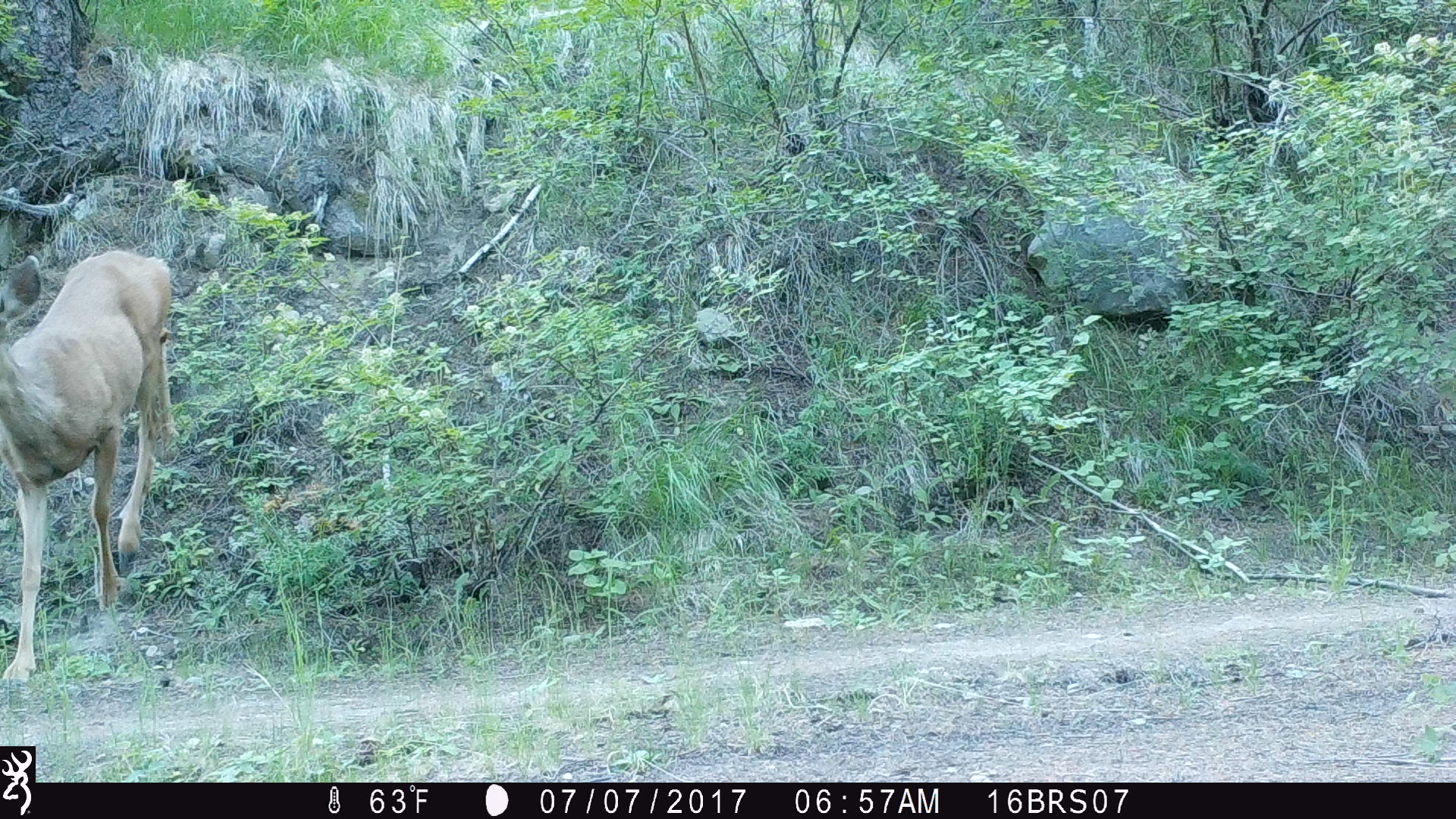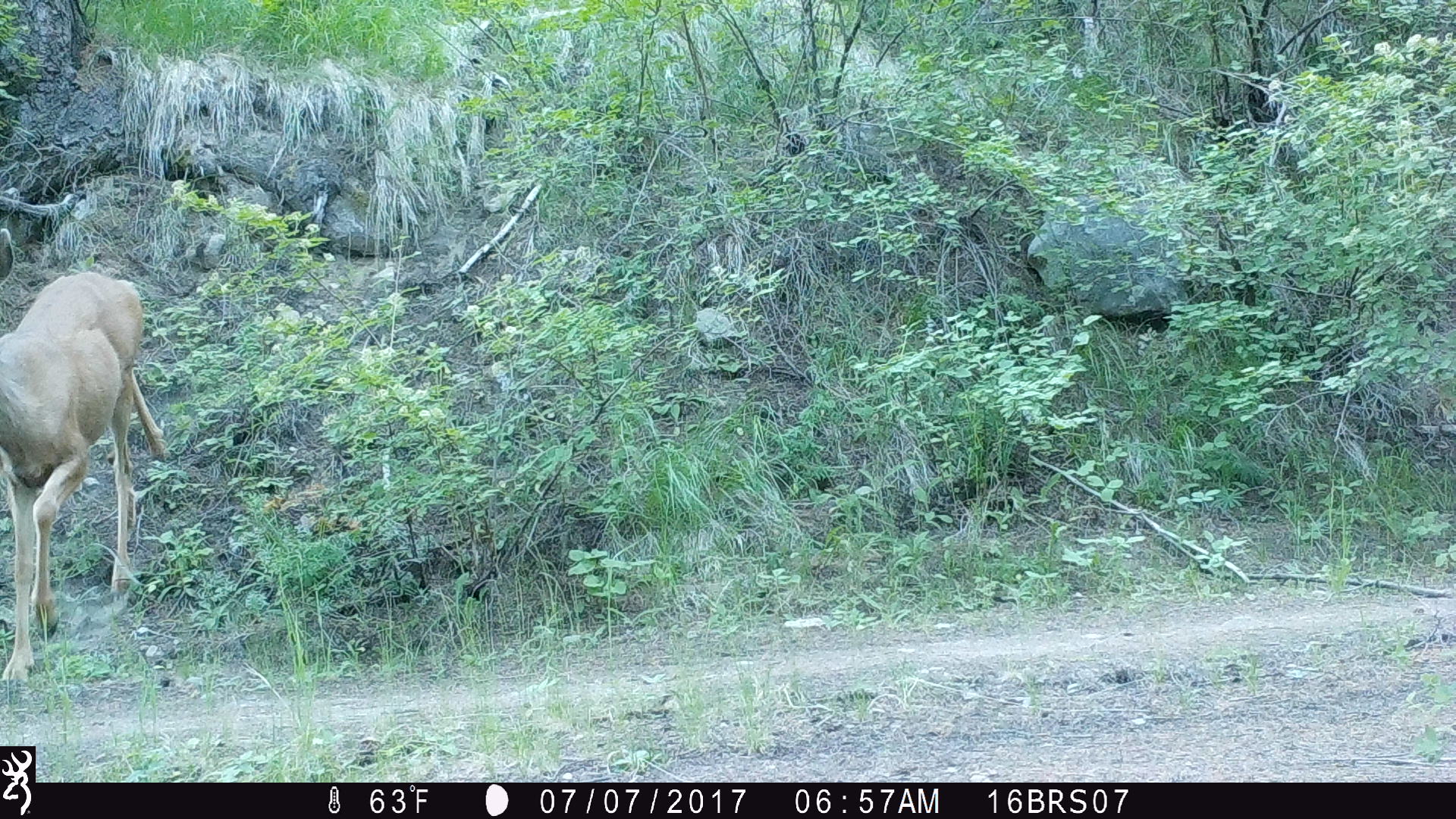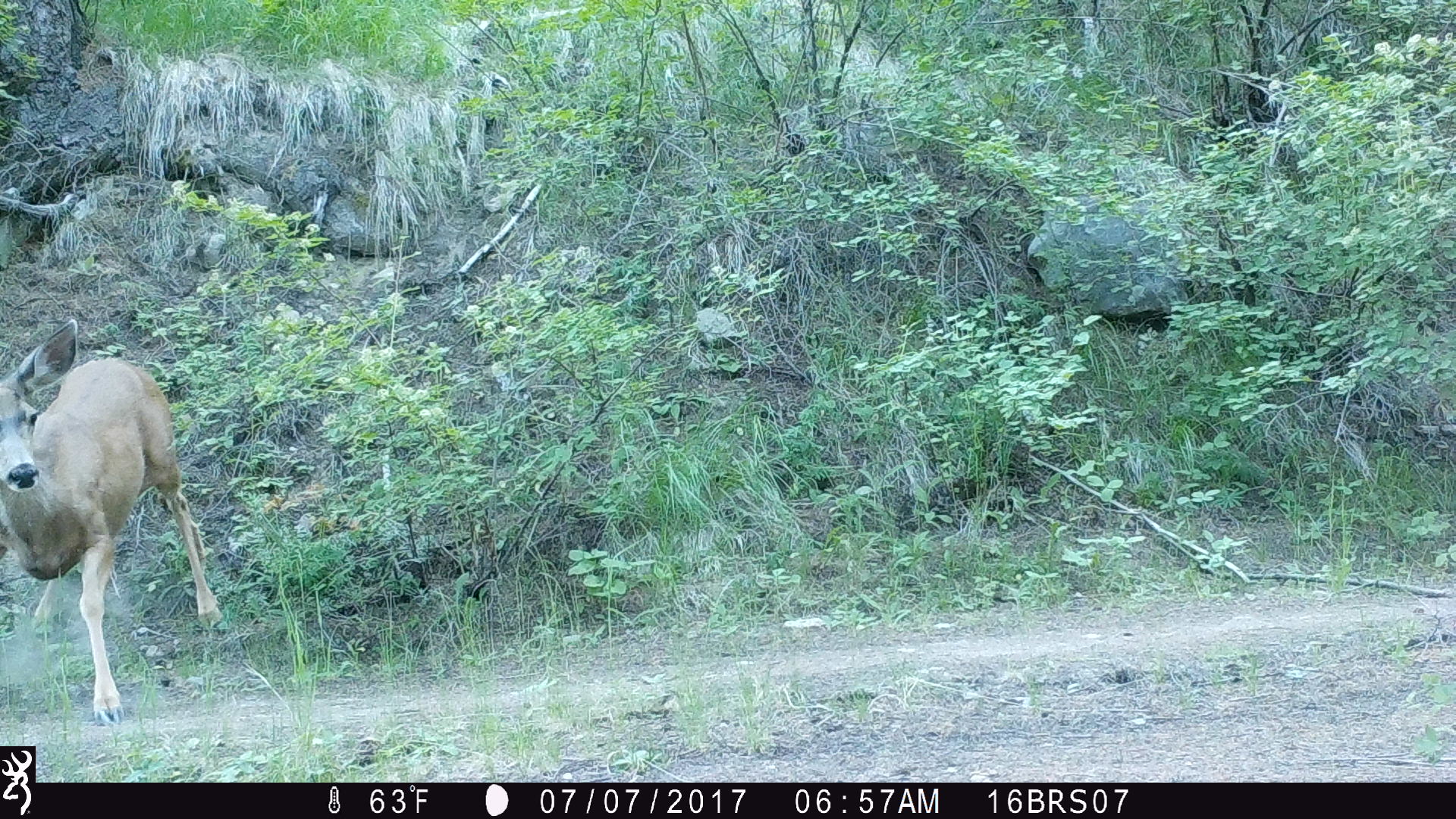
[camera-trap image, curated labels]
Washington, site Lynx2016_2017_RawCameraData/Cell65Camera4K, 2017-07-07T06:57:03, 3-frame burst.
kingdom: Animalia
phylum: Chordata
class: Mammalia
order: Artiodactyla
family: Cervidae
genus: Odocoileus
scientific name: Odocoileus hemionus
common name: mule deer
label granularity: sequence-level